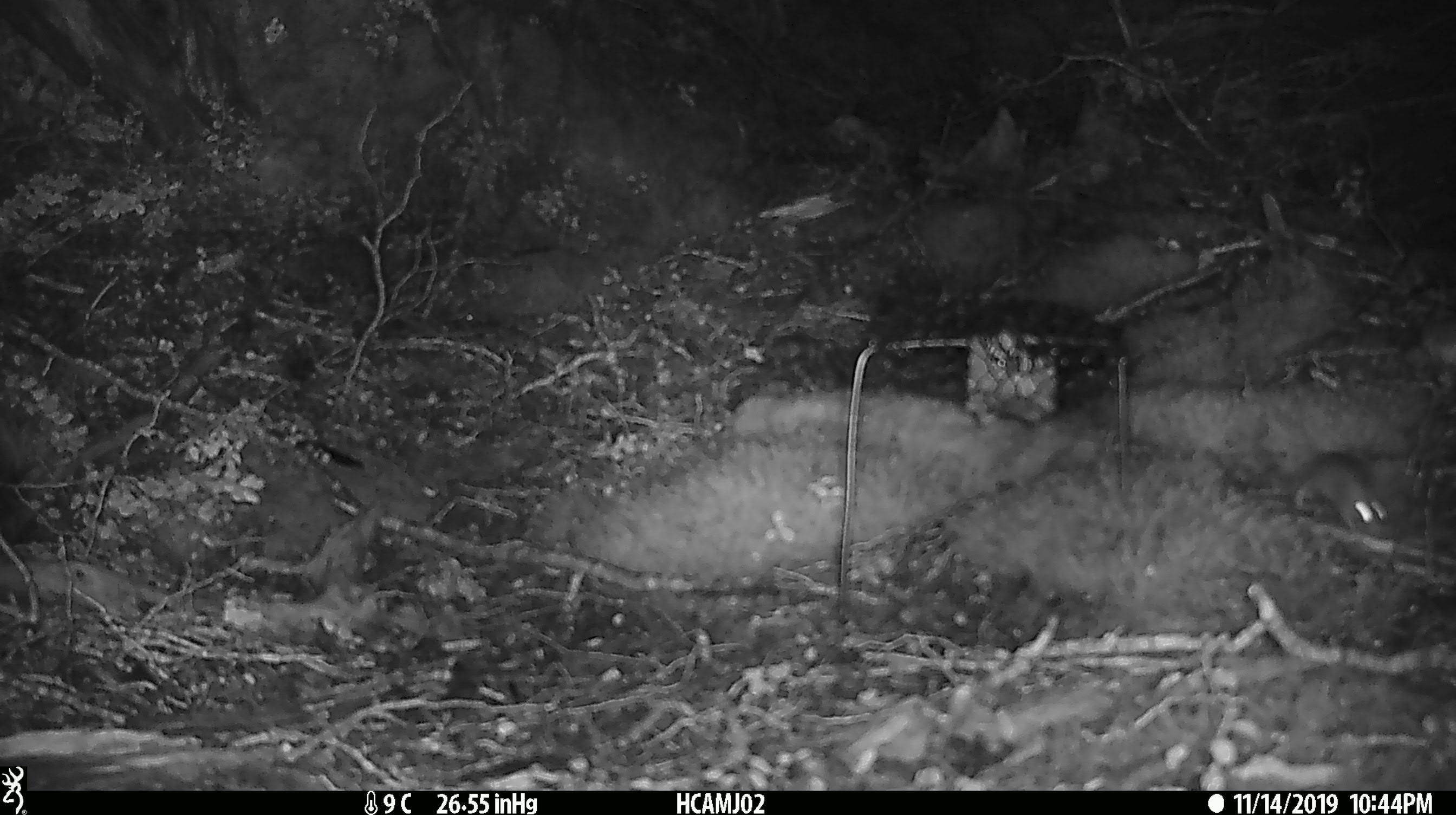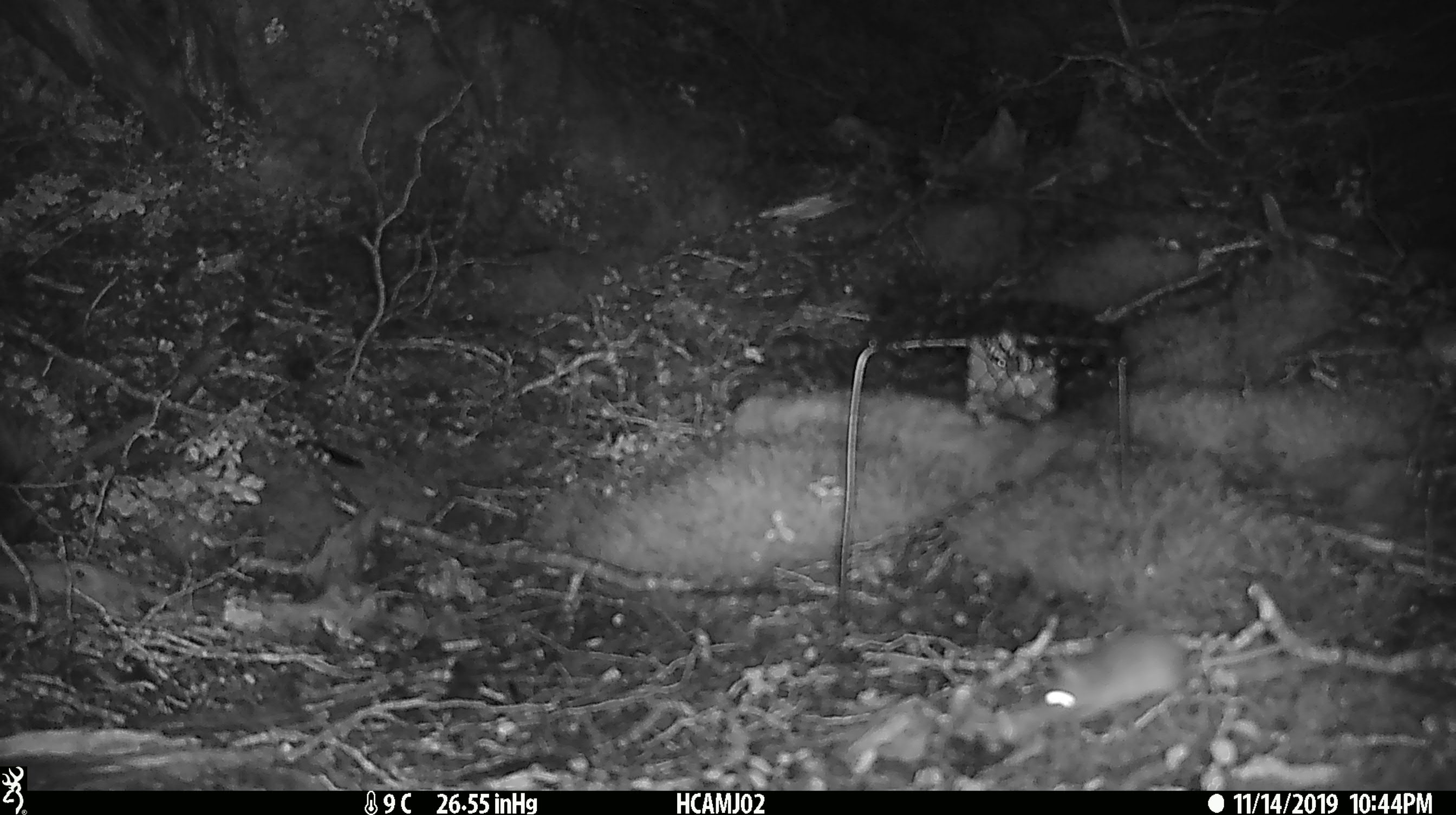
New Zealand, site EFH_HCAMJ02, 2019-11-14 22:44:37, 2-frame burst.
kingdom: Animalia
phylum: Chordata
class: Mammalia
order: Rodentia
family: Muridae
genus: Mus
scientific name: Mus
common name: mouse